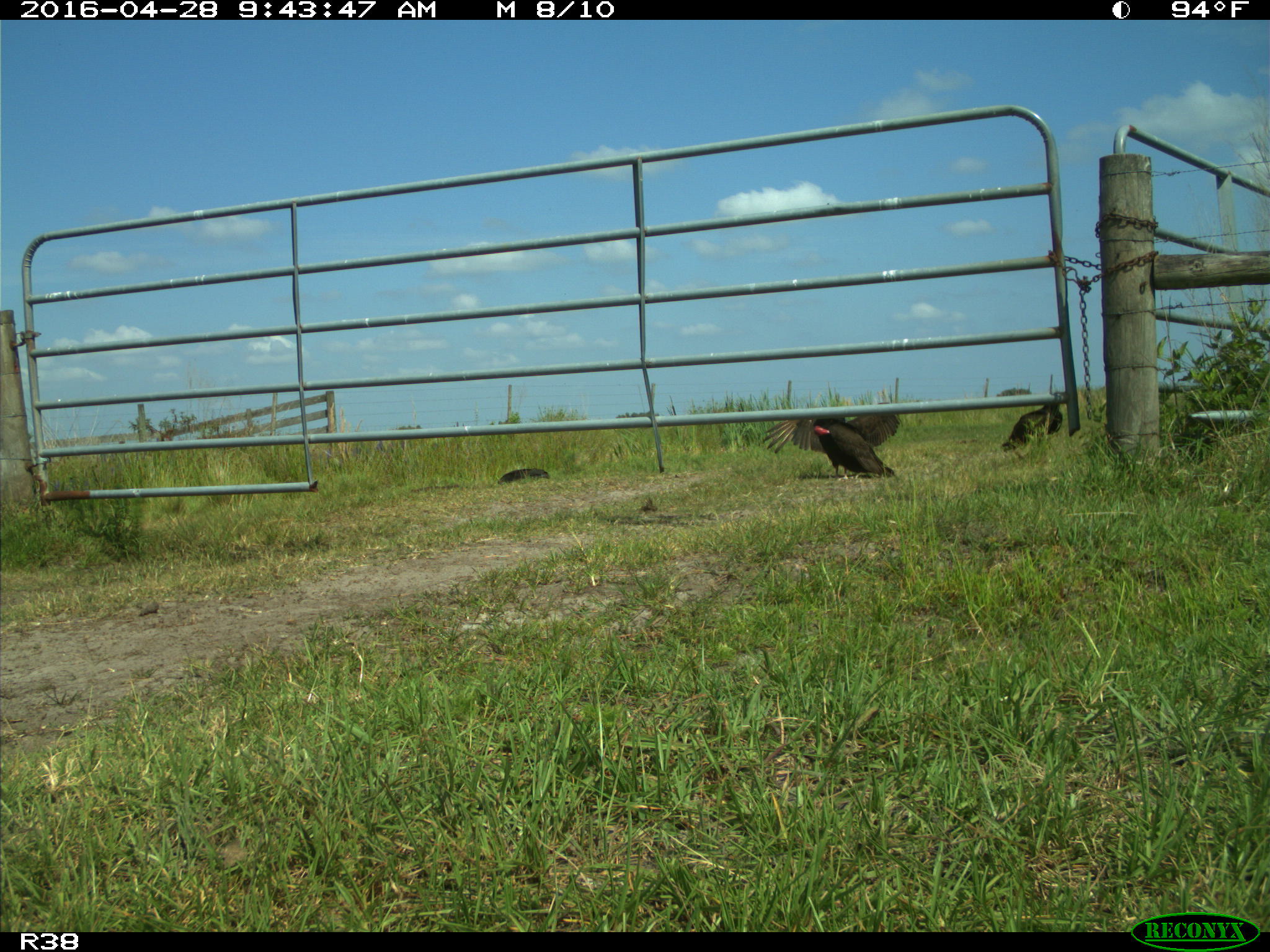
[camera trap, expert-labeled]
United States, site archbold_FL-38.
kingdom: Animalia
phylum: Chordata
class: Aves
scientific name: Aves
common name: birds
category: unidentified bird